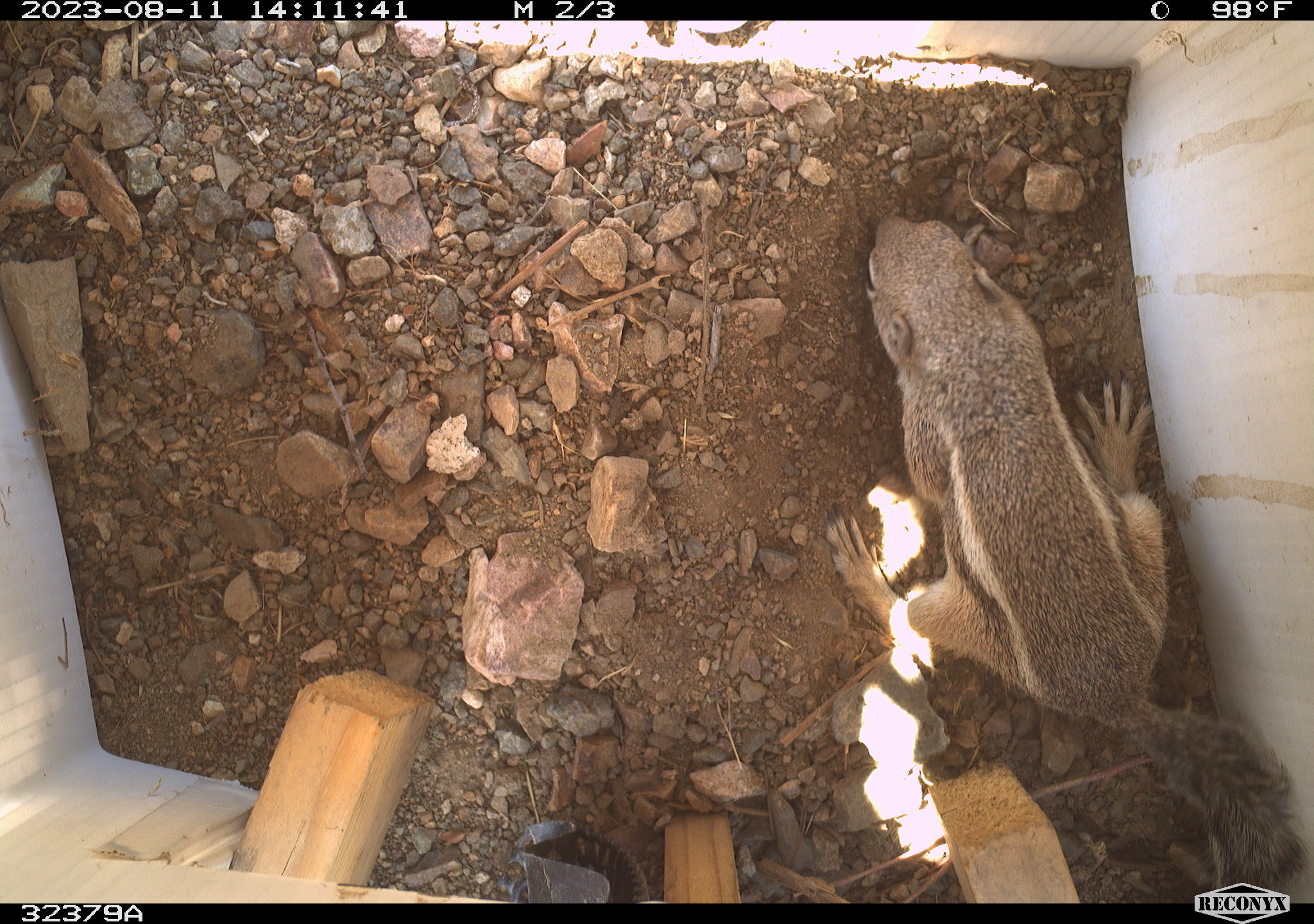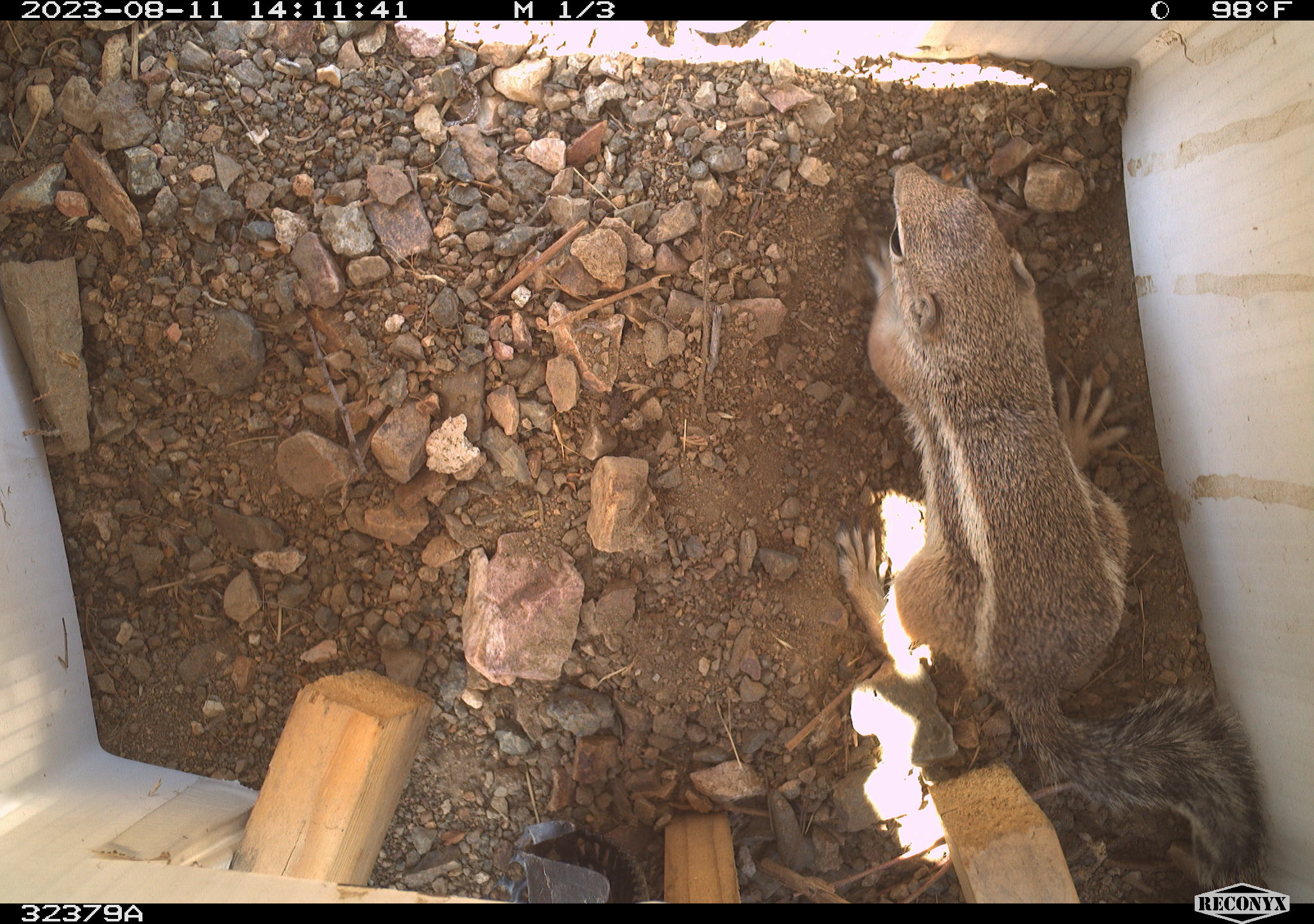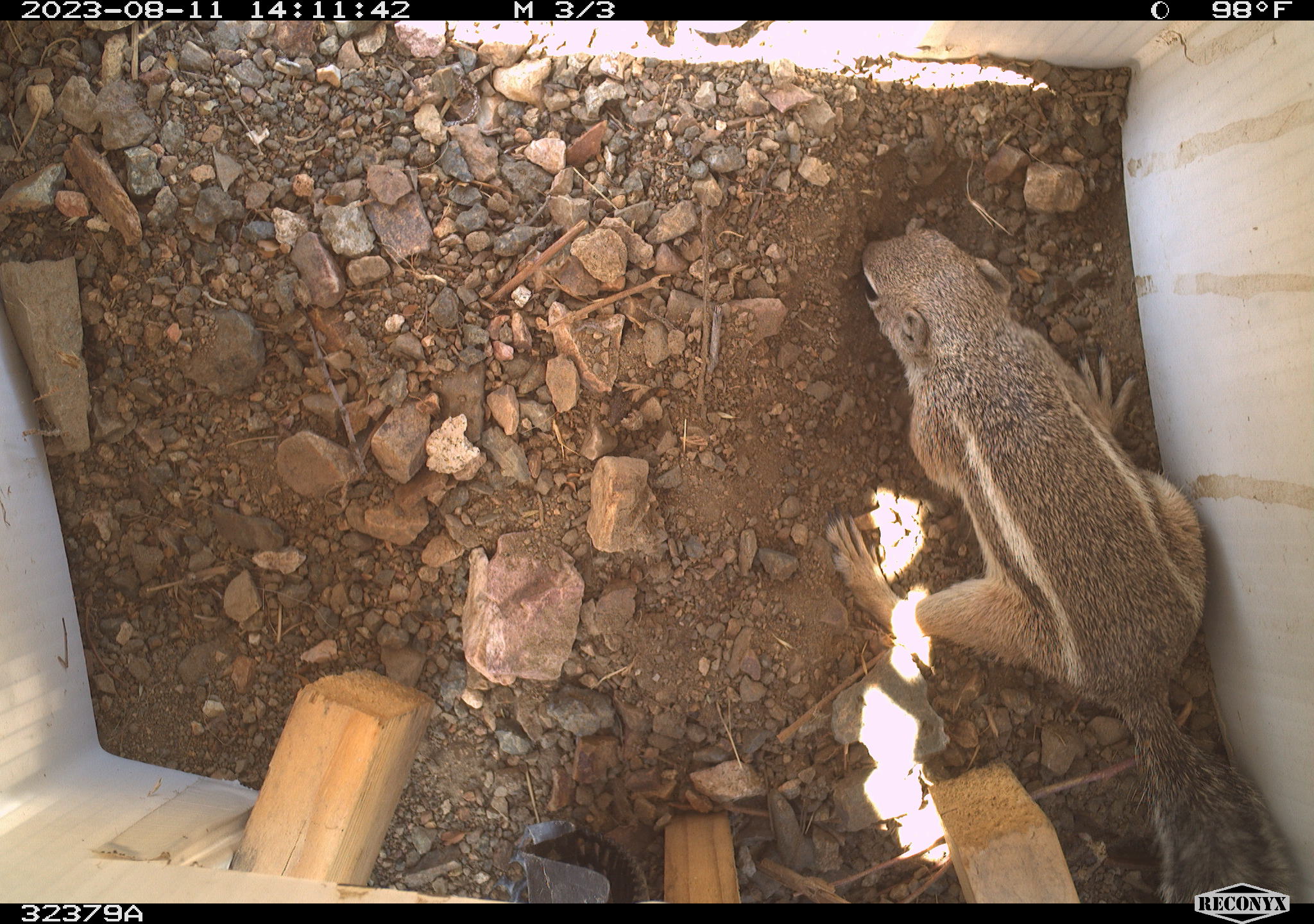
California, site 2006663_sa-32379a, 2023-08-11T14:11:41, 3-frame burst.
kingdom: Animalia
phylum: Chordata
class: Mammalia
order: Rodentia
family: Sciuridae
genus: Ammospermophilus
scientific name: Ammospermophilus leucurus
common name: white-tailed antelope squirrel